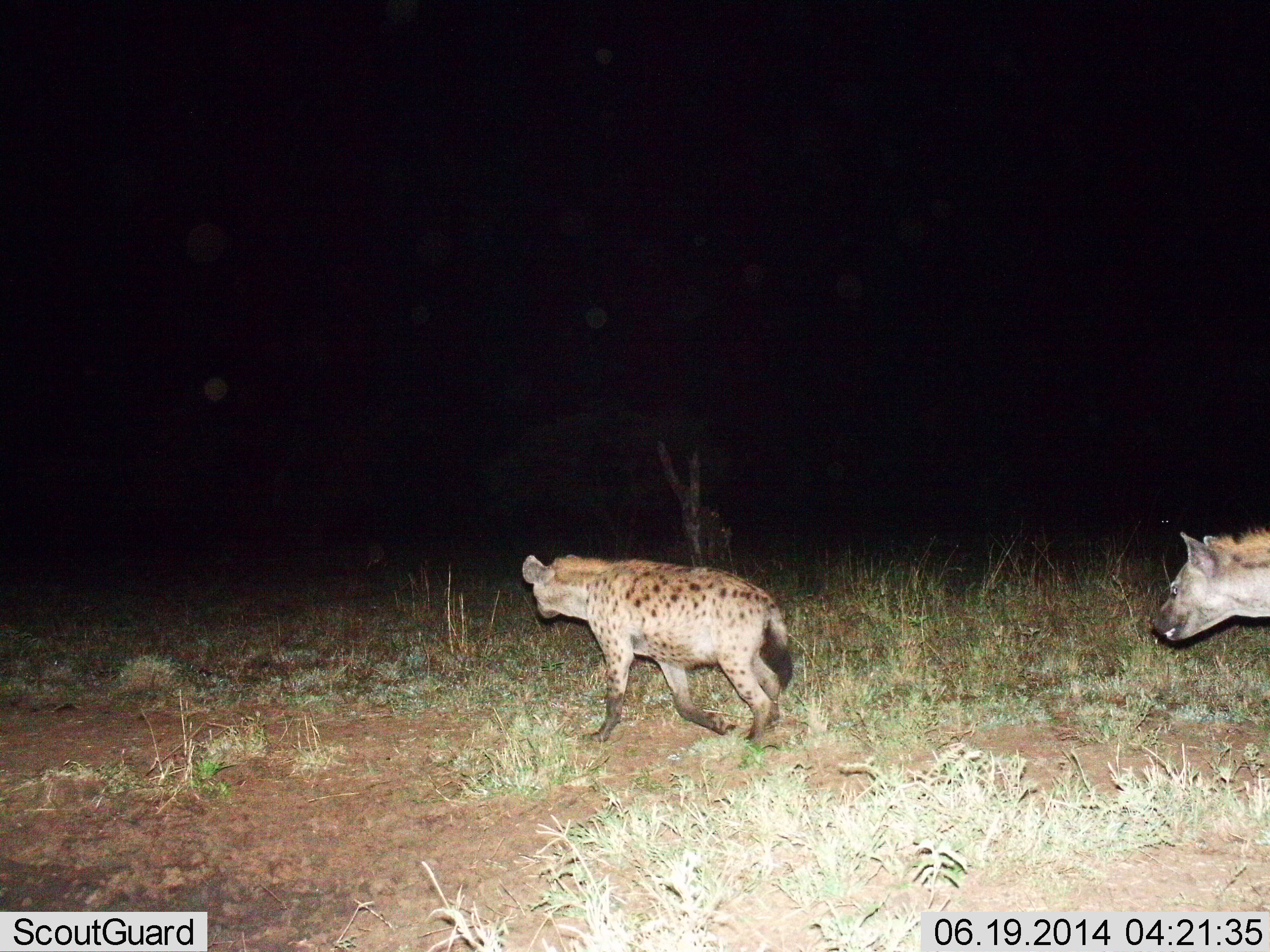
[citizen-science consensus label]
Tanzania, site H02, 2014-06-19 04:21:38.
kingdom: Animalia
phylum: Chordata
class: Mammalia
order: Carnivora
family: Hyaenidae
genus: Crocuta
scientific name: Crocuta crocuta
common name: spotted hyena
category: hyenaspotted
Hyenaspotted (spotted hyena) (Crocuta crocuta), count 2. Behavior (volunteer vote fractions): standing 0%, resting 0%, moving 100%, interacting 0%. Young present (vote fraction): 0%. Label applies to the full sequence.